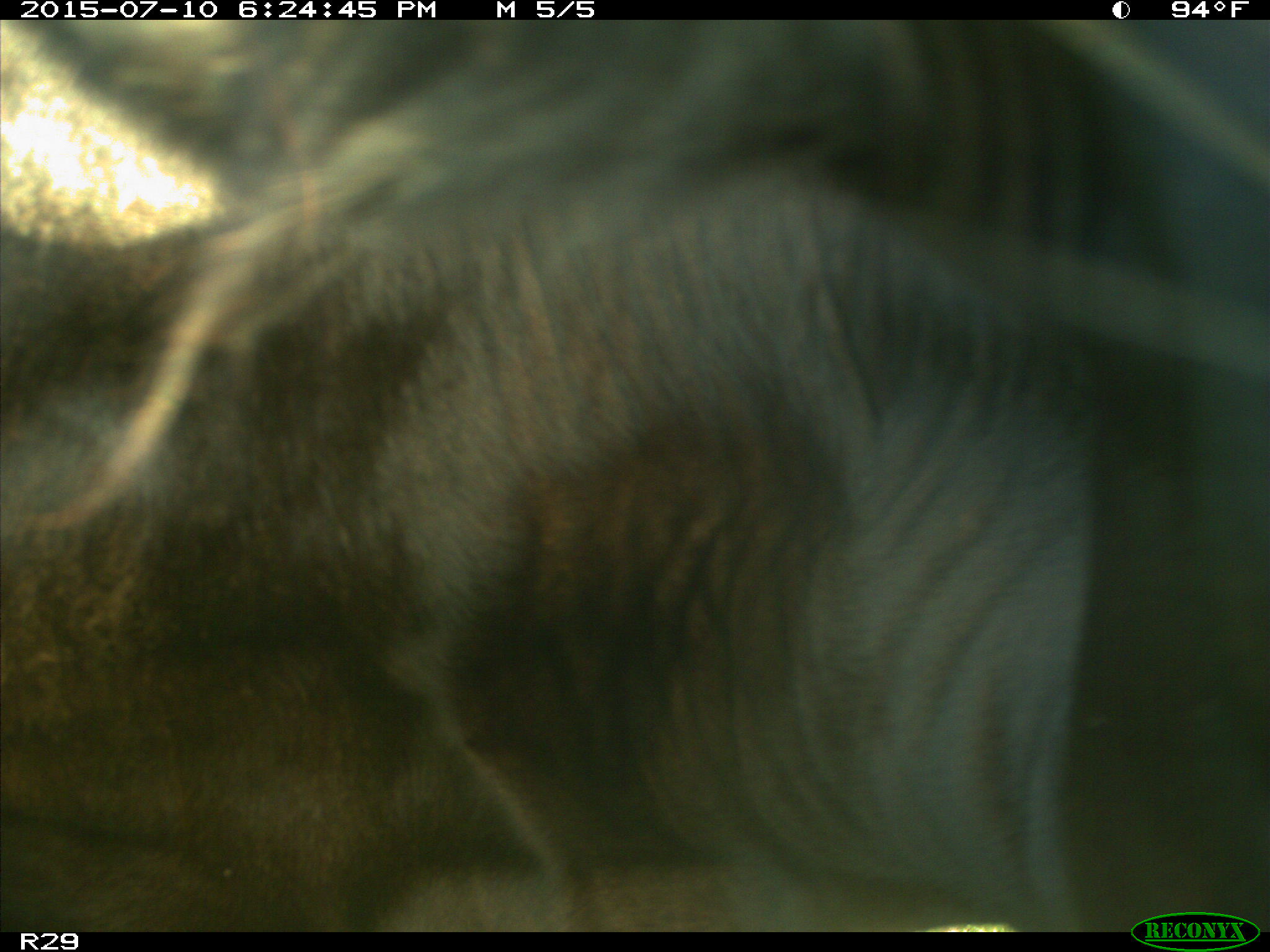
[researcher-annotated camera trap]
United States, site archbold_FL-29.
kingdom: Animalia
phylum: Chordata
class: Mammalia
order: Artiodactyla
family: Bovidae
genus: Bos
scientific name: Bos taurus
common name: domestic cow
Bos taurus (domestic cow).